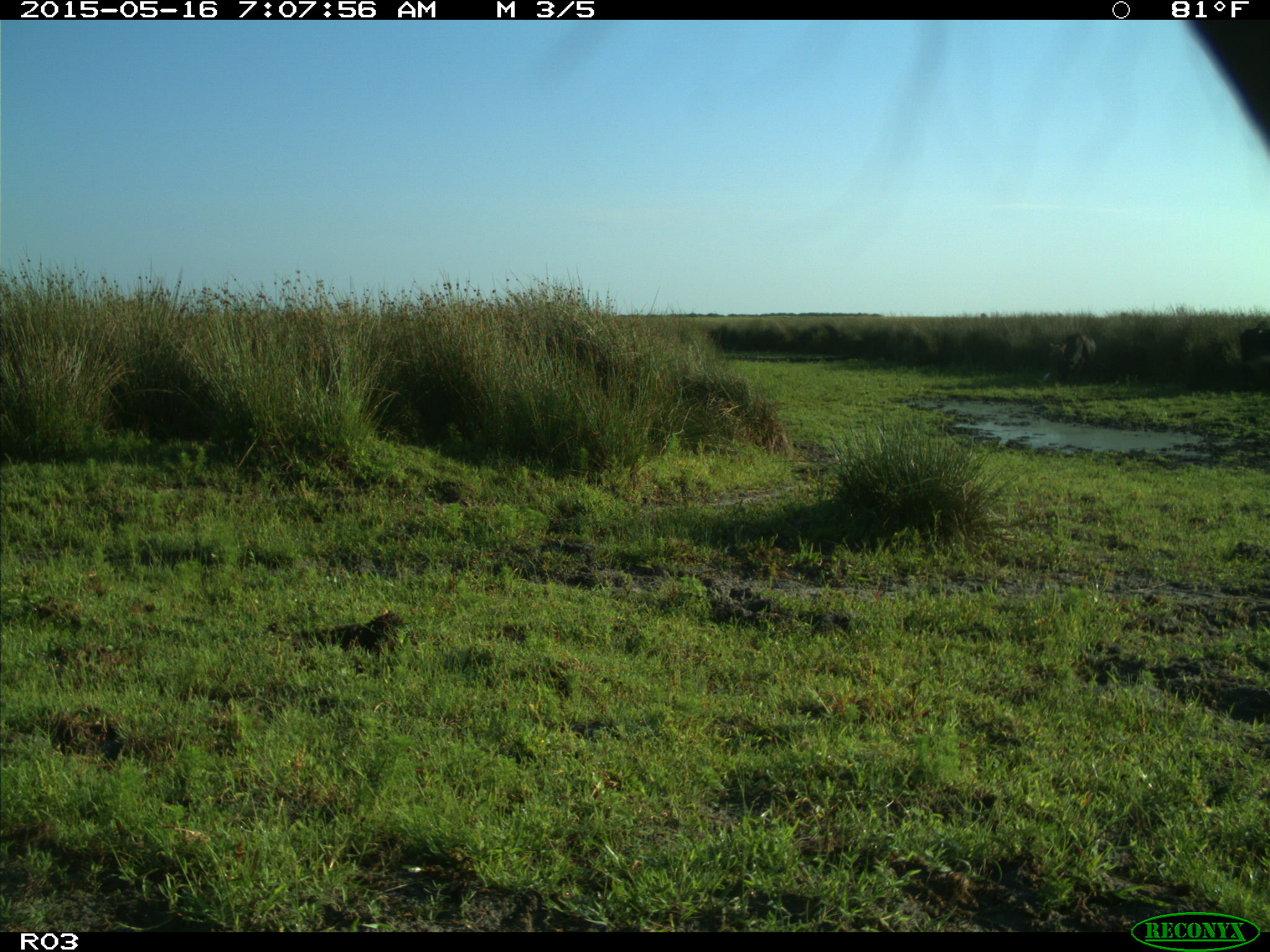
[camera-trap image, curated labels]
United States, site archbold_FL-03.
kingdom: Animalia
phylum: Chordata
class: Mammalia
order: Artiodactyla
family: Bovidae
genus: Bos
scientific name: Bos taurus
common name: domestic cow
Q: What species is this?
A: Bos taurus (domestic cow).